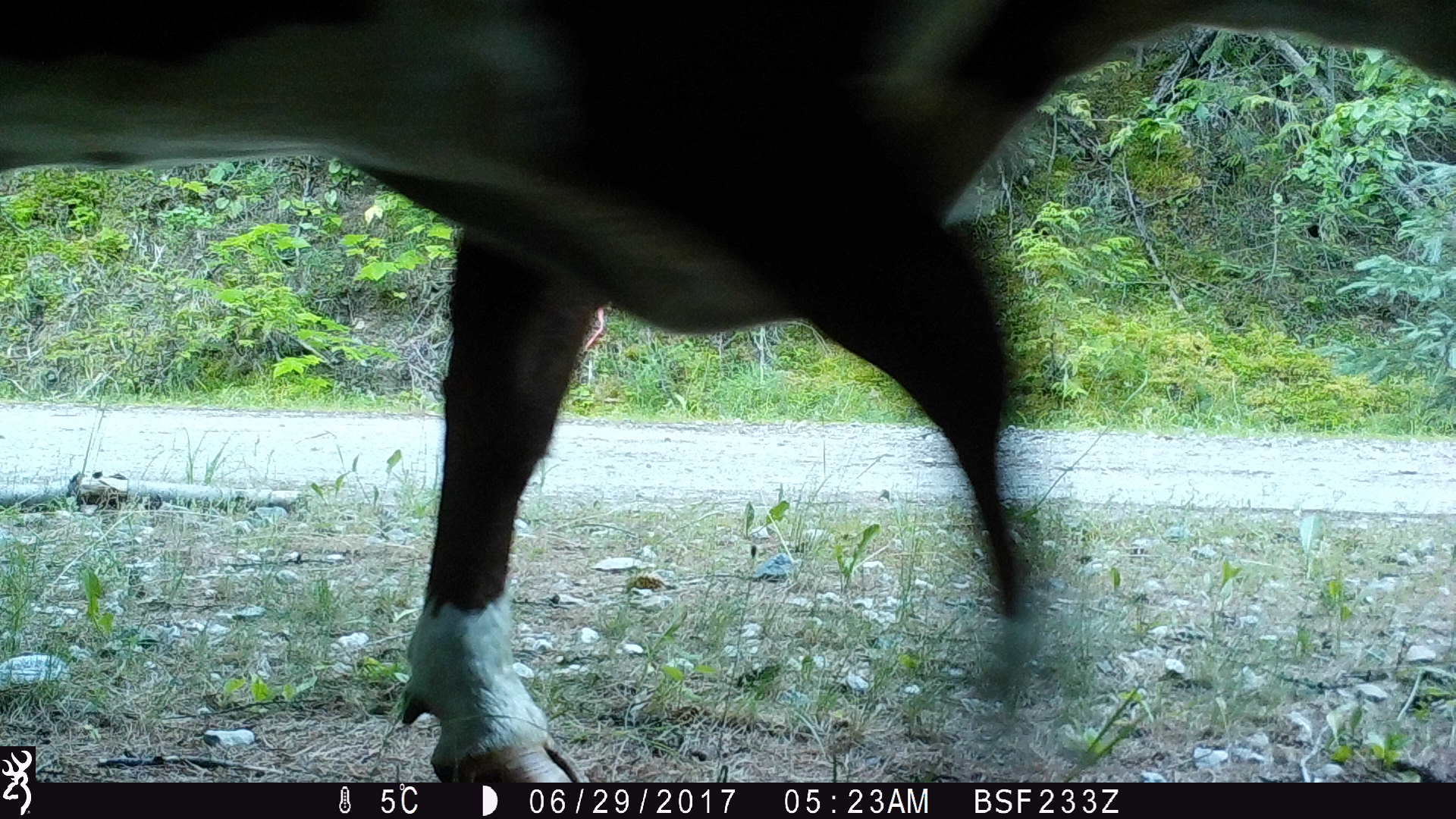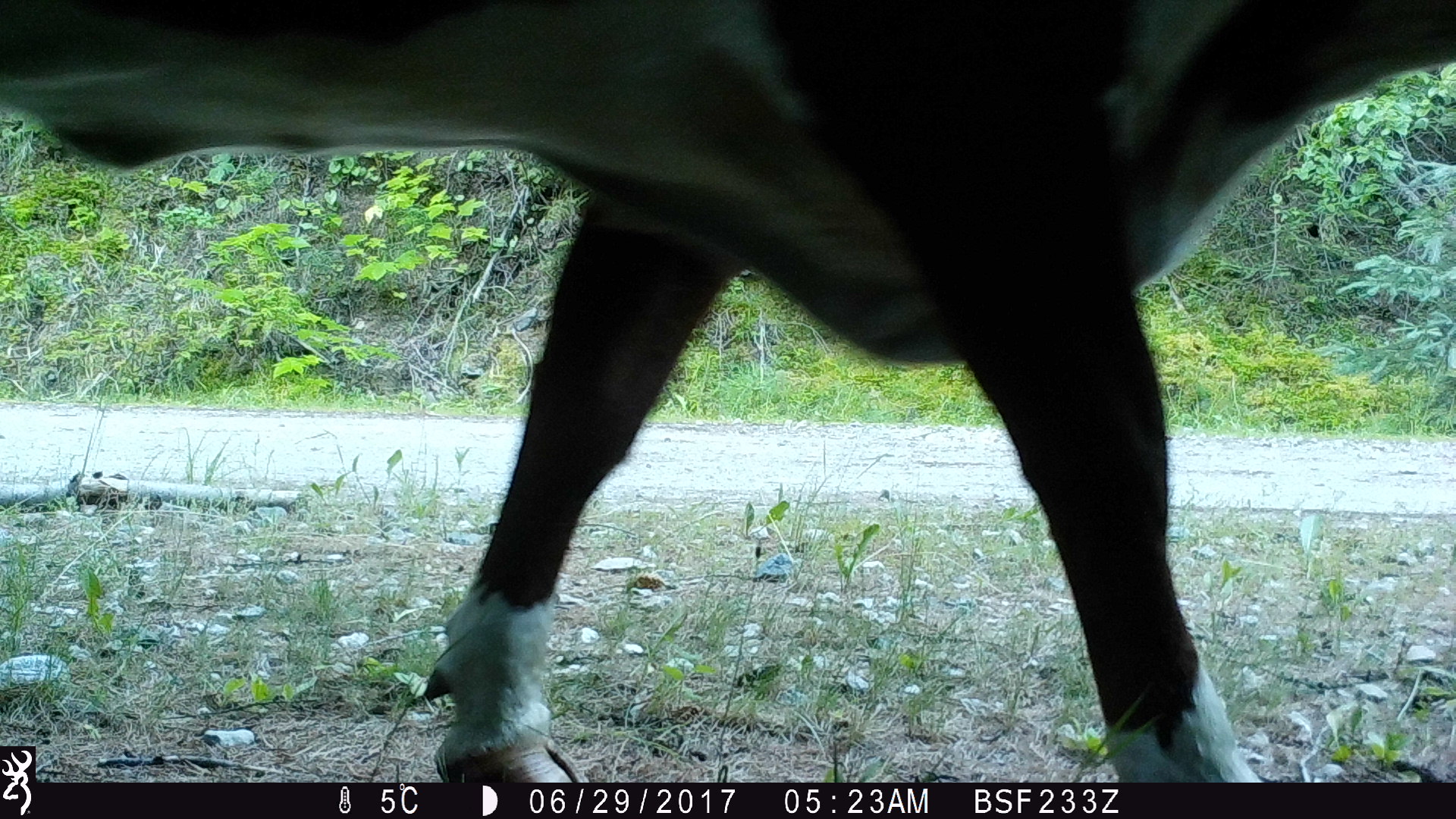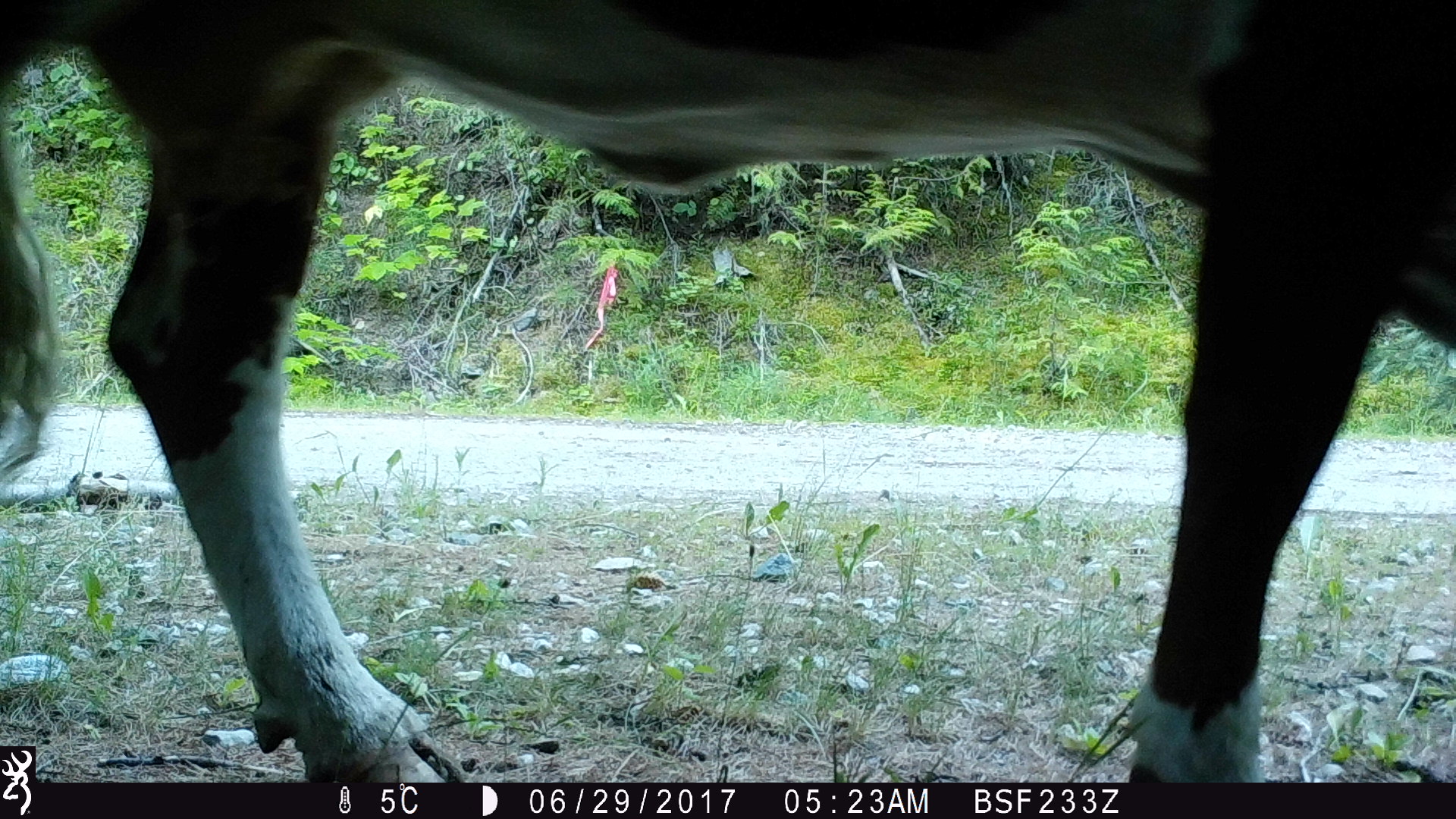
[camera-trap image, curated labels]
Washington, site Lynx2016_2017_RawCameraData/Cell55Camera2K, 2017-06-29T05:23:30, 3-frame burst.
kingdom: Animalia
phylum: Chordata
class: Mammalia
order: Artiodactyla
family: Bovidae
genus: Bos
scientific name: Bos taurus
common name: domestic cattle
Domestic cattle (Bos taurus). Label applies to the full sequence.